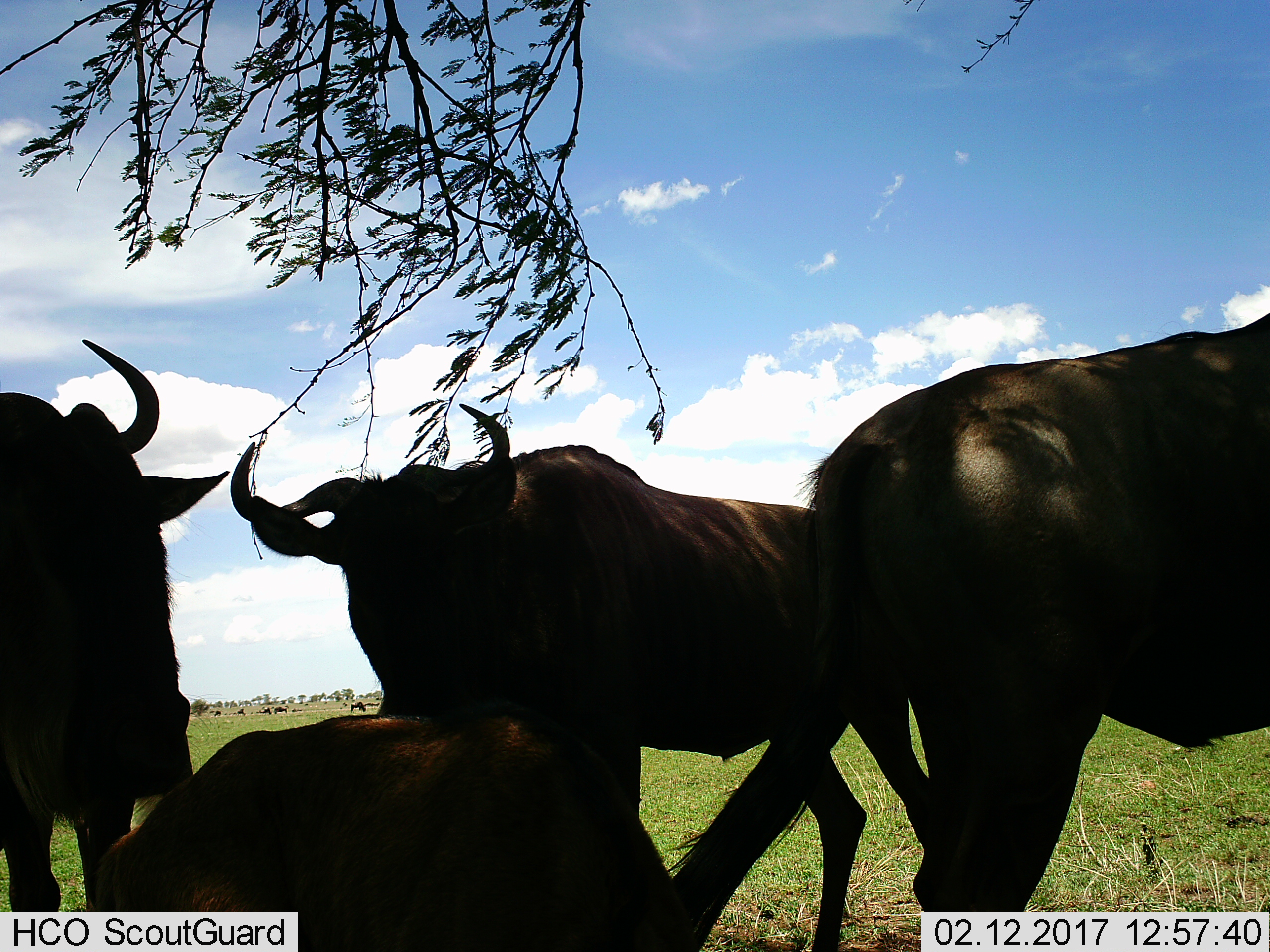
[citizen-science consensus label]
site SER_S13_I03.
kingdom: Animalia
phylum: Chordata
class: Mammalia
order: Artiodactyla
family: Bovidae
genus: Connochaetes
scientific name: Connochaetes taurinus taurinus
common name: blue wildebeest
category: wildebeestblue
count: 10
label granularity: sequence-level